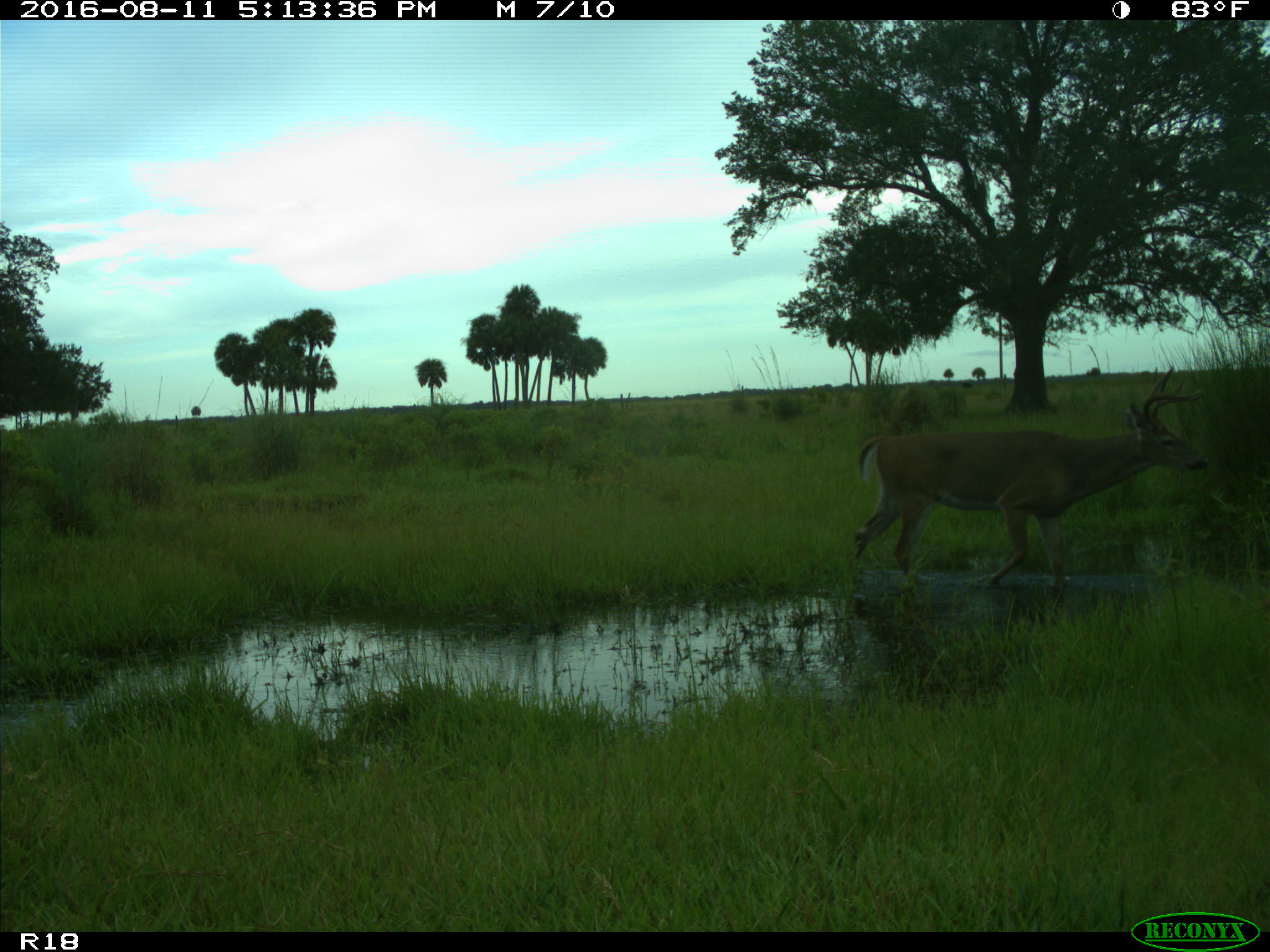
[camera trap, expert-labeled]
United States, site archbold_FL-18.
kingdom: Animalia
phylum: Chordata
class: Mammalia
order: Artiodactyla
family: Cervidae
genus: Odocoileus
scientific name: Odocoileus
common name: deer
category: unidentified deer